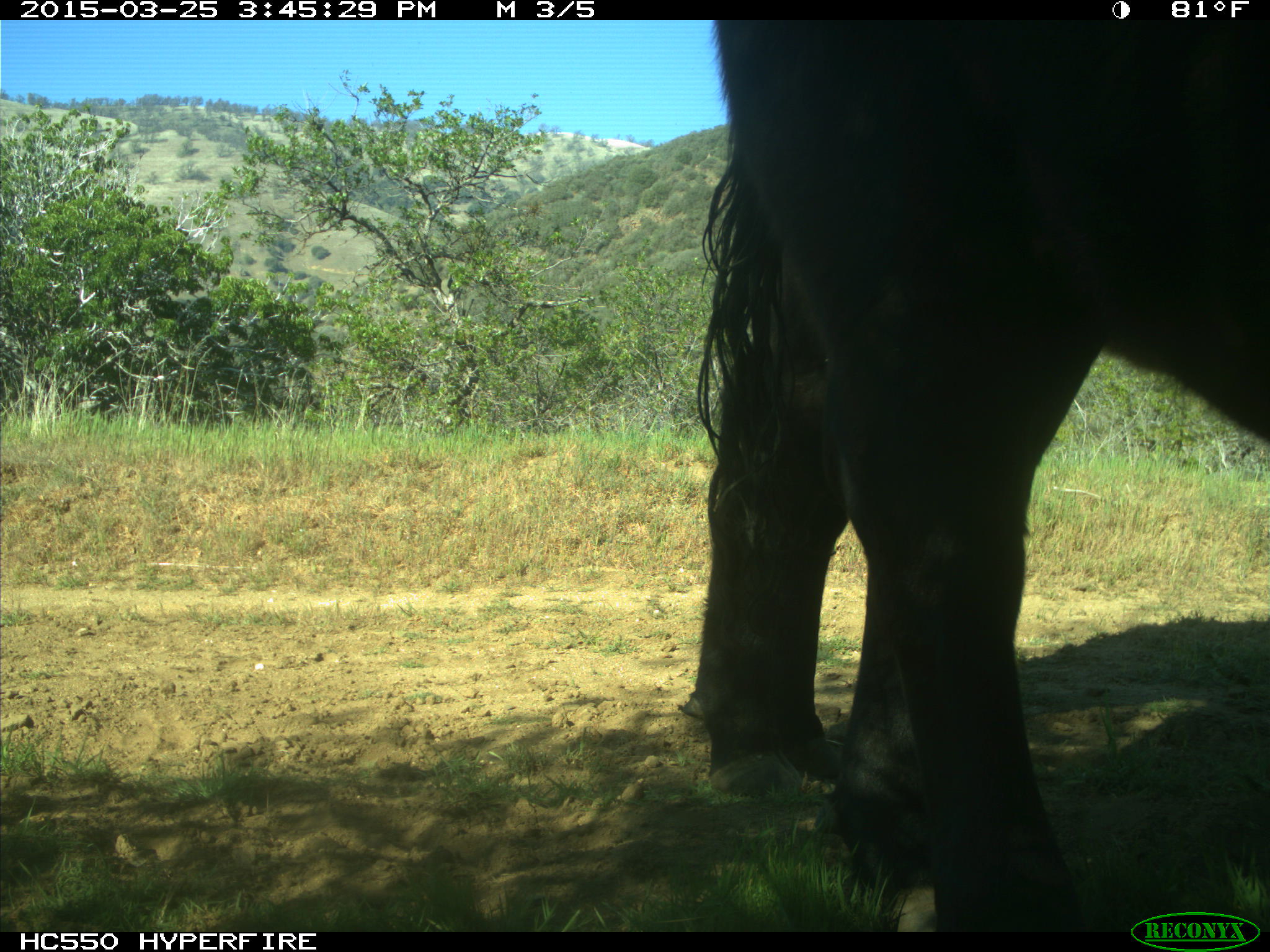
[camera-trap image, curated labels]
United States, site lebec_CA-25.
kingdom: Animalia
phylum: Chordata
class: Mammalia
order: Artiodactyla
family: Bovidae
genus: Bos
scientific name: Bos taurus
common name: domestic cow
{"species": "Bos taurus (domestic cow)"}